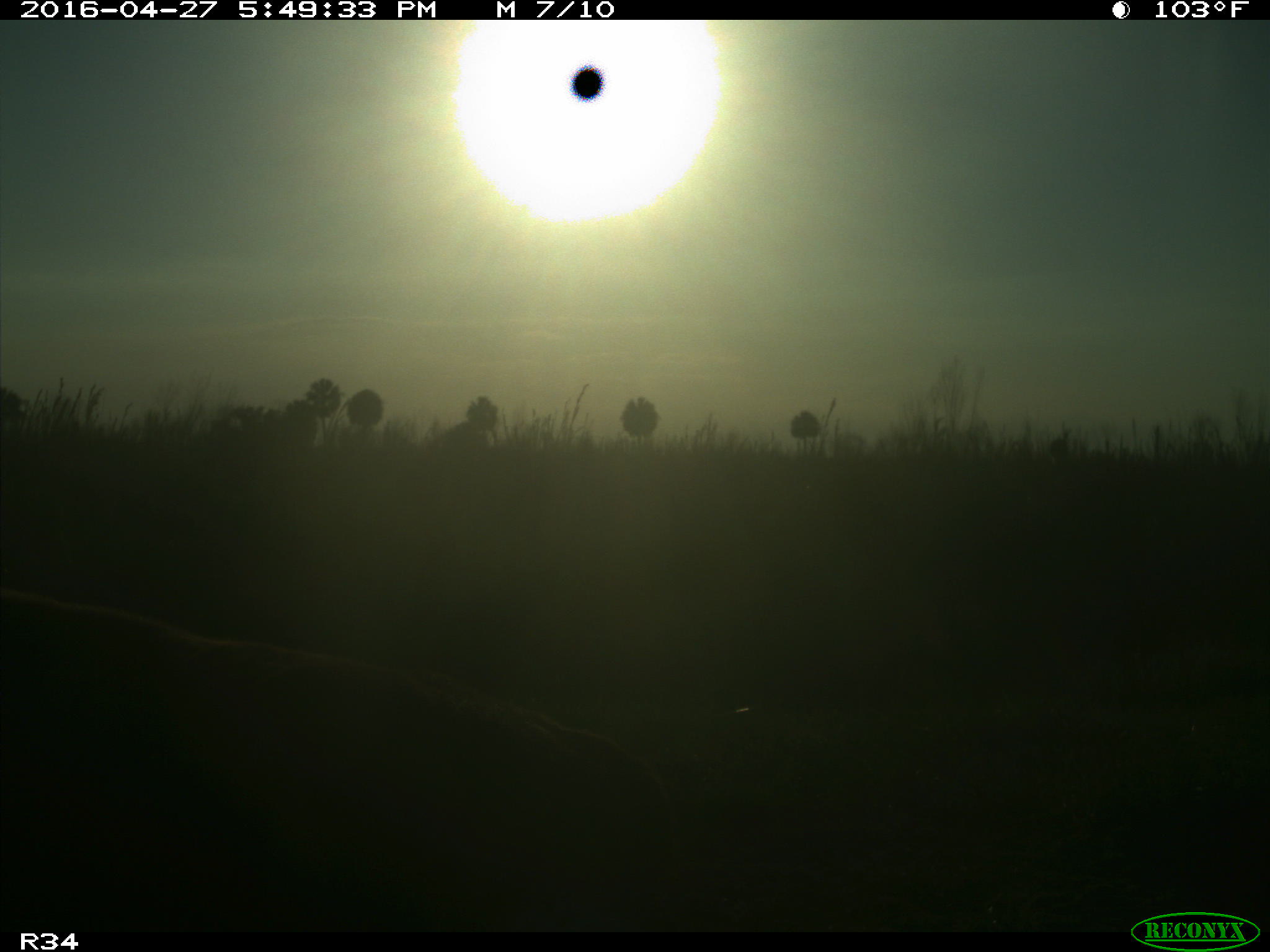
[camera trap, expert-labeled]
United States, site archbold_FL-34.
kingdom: Animalia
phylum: Chordata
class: Mammalia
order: Artiodactyla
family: Bovidae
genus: Bos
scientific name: Bos taurus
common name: domestic cow